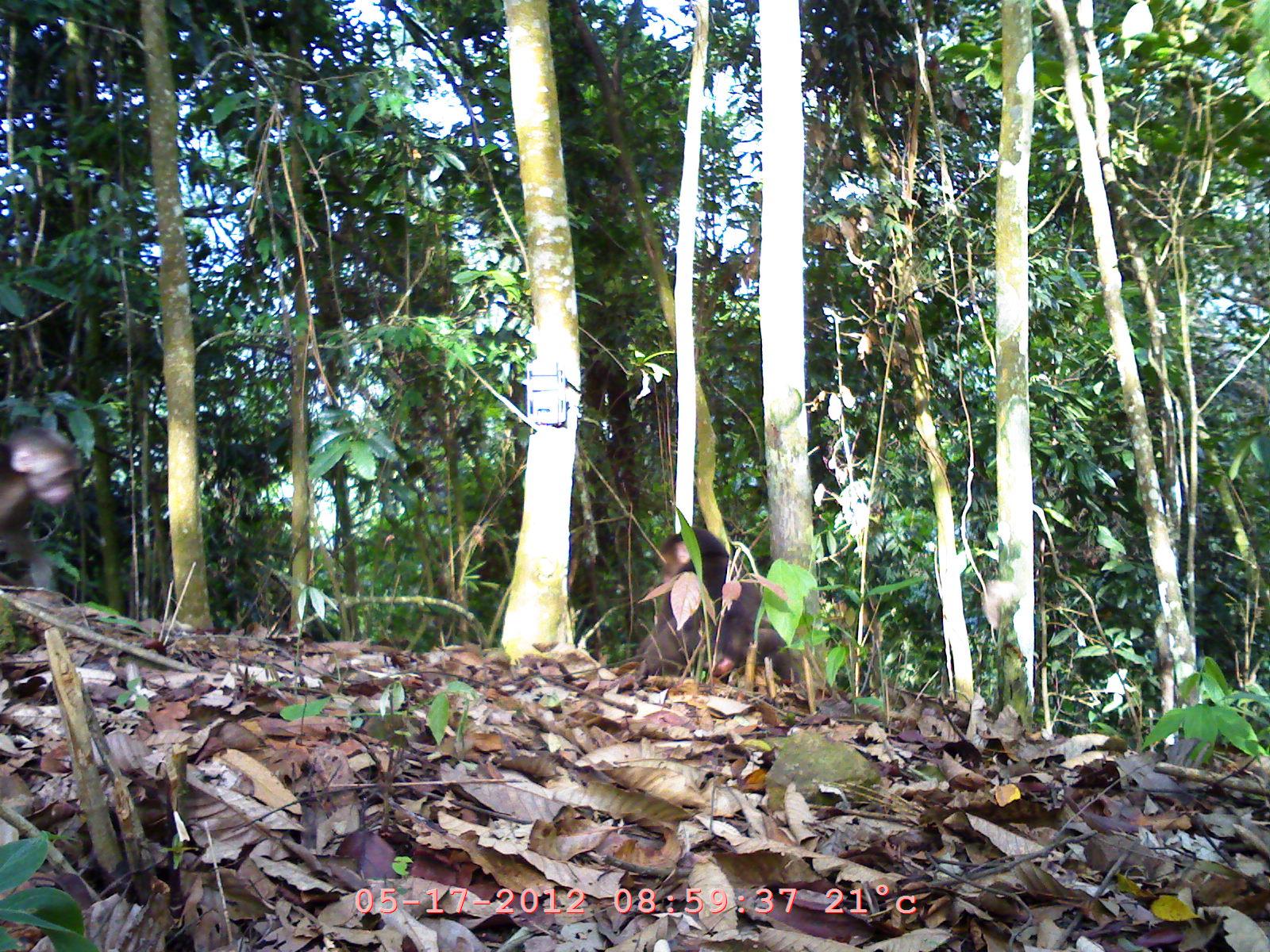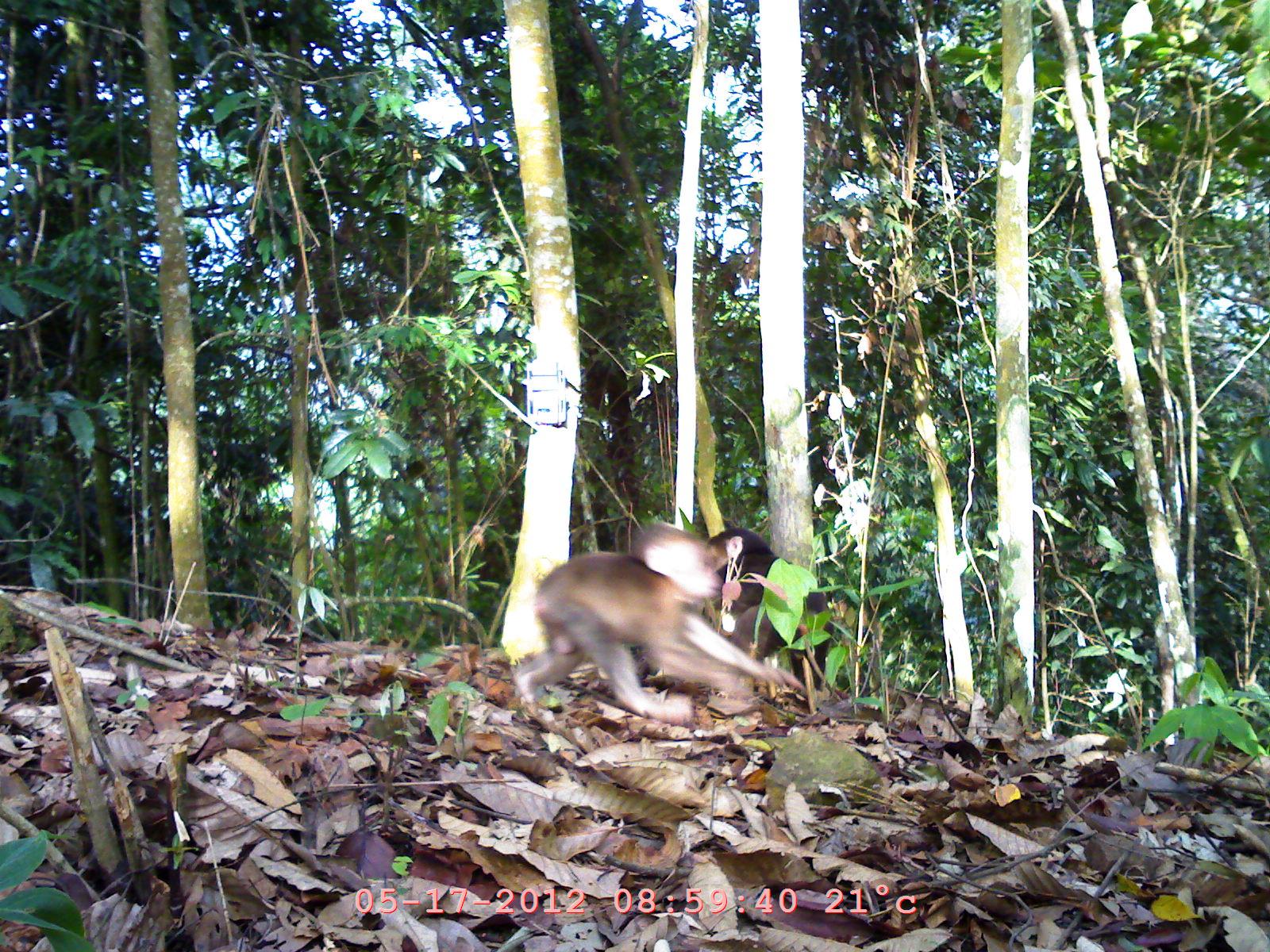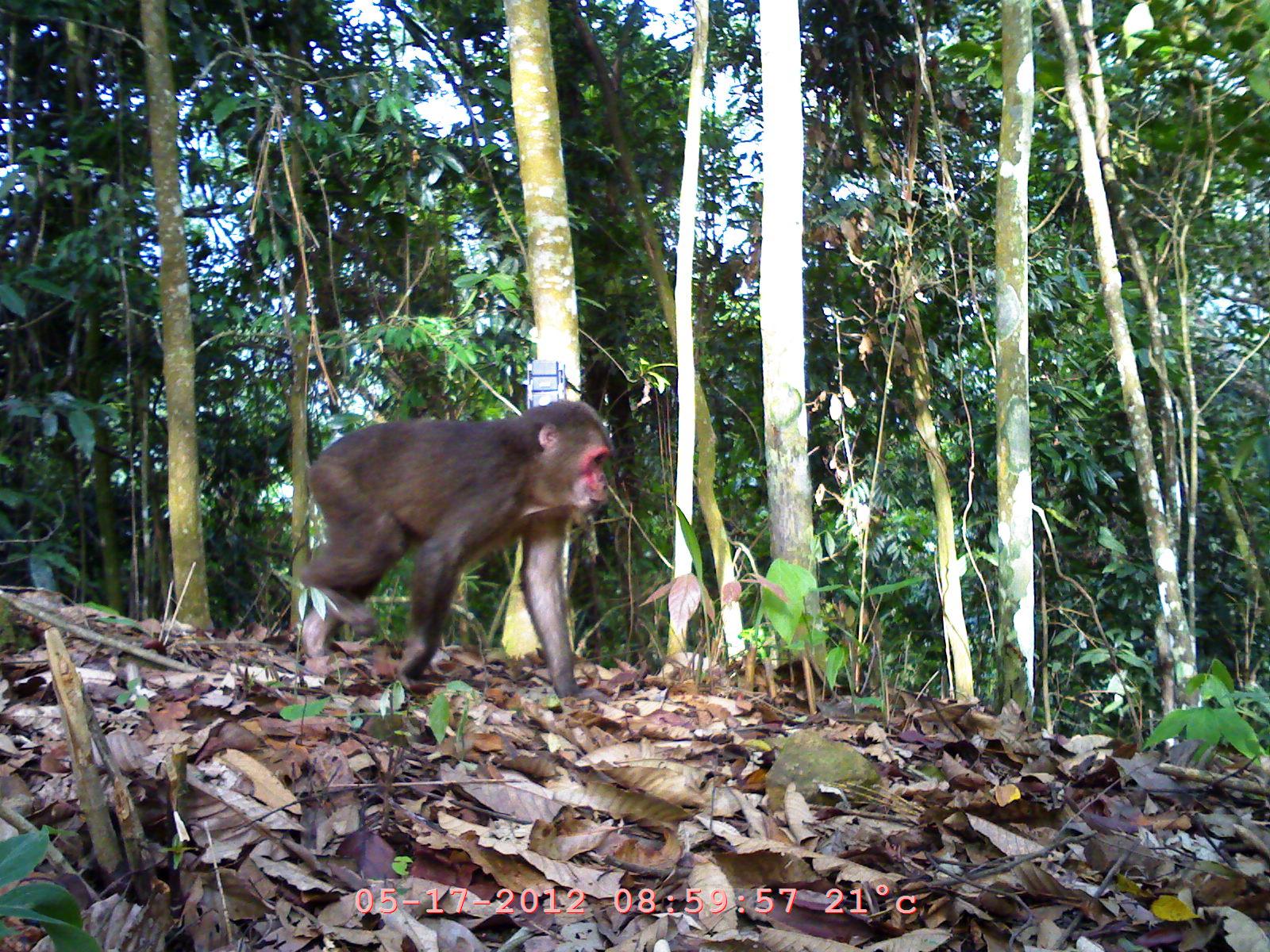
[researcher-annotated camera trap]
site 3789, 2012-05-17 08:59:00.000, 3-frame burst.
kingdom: Animalia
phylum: Chordata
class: Mammalia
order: Primates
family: Cercopithecidae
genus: Macaca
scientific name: Macaca arctoides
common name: stump-tailed macaque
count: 2